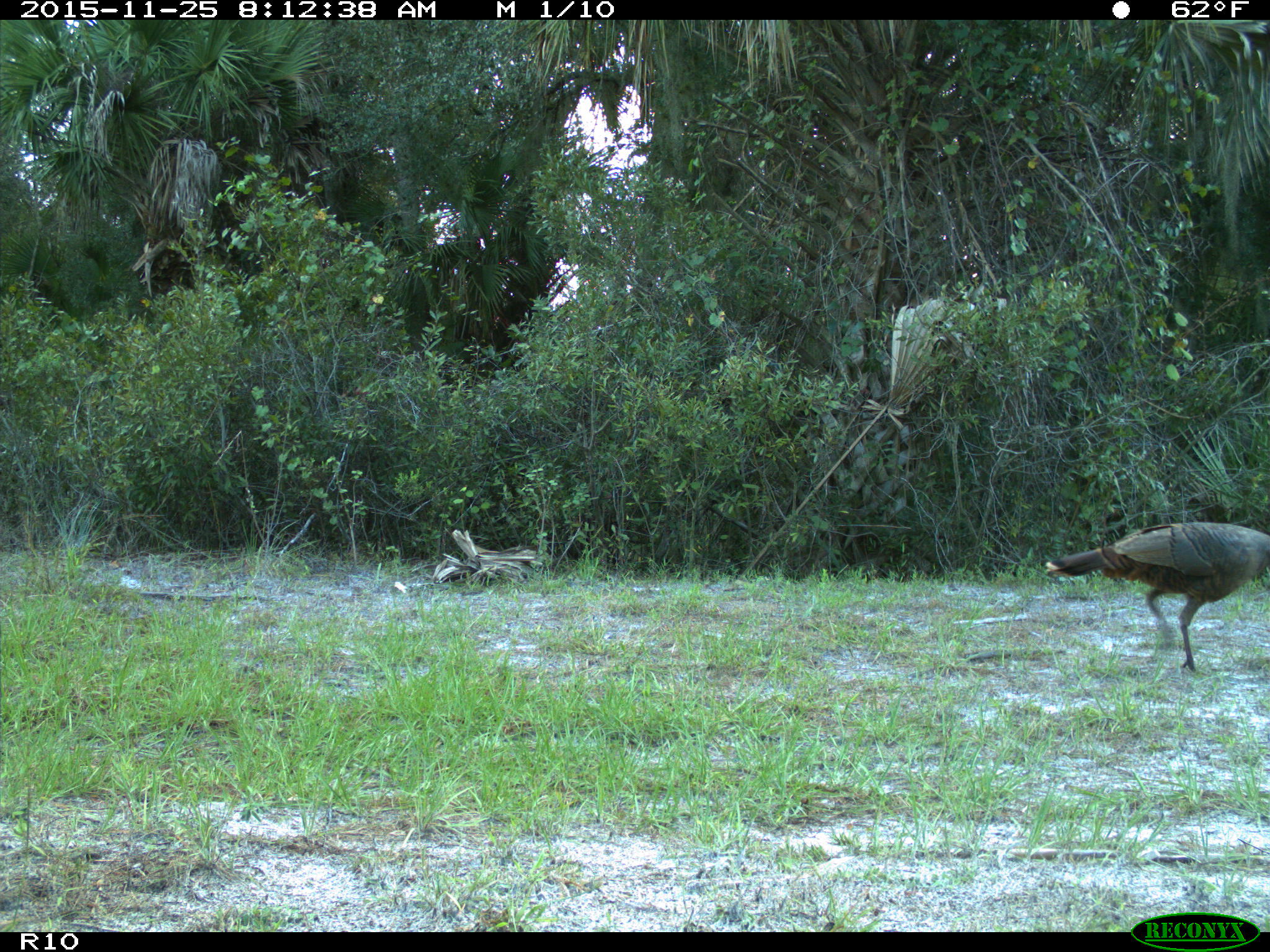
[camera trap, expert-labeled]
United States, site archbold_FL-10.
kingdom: Animalia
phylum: Chordata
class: Aves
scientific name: Aves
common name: birds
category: unidentified bird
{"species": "unidentified bird (birds) (Aves)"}